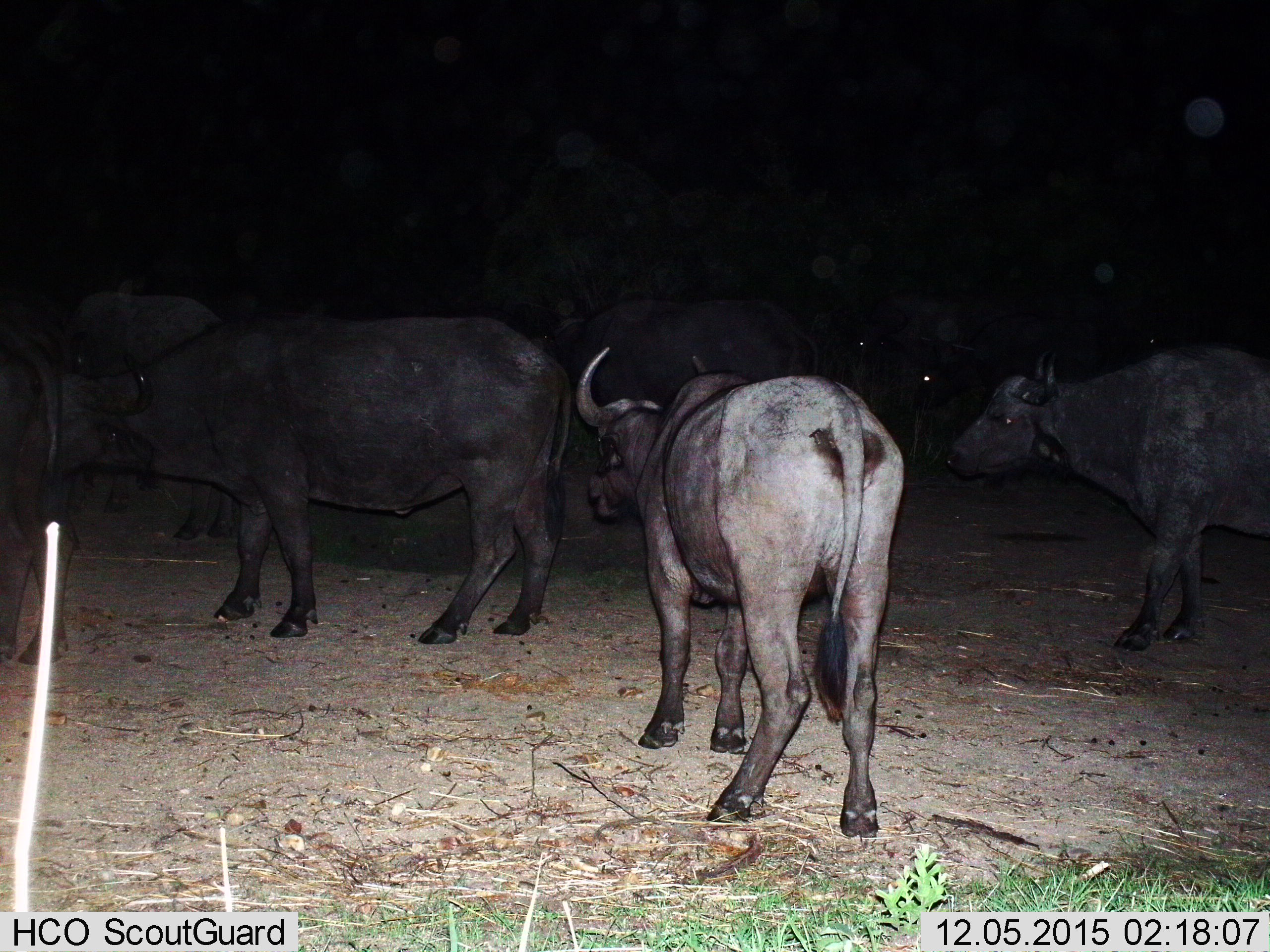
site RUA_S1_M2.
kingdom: Animalia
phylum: Chordata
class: Mammalia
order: Artiodactyla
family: Bovidae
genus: Syncerus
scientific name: Syncerus caffer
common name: african buffalo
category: buffalo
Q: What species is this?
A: Buffalo (african buffalo) (Syncerus caffer).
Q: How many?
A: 8.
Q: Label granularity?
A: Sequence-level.